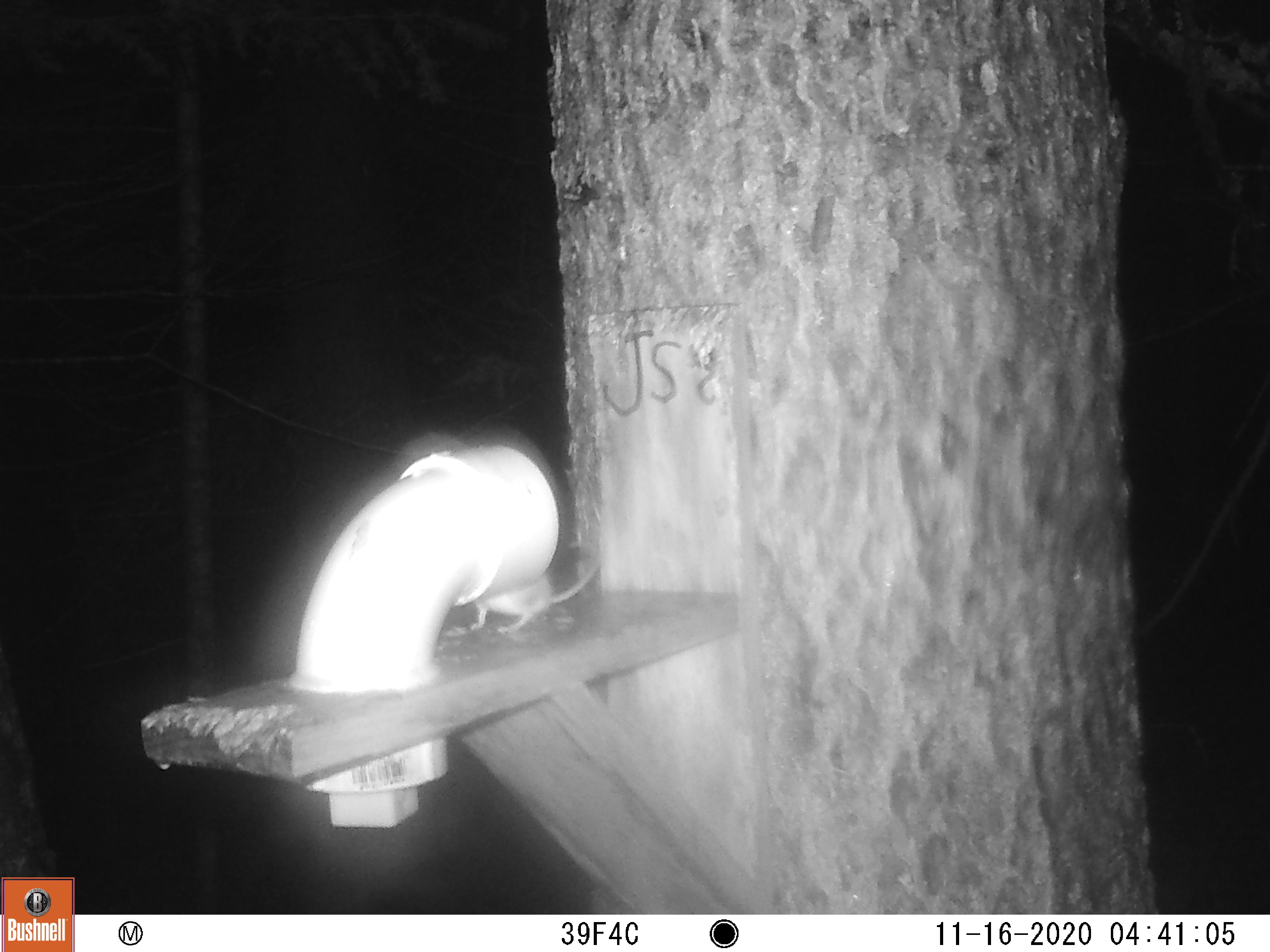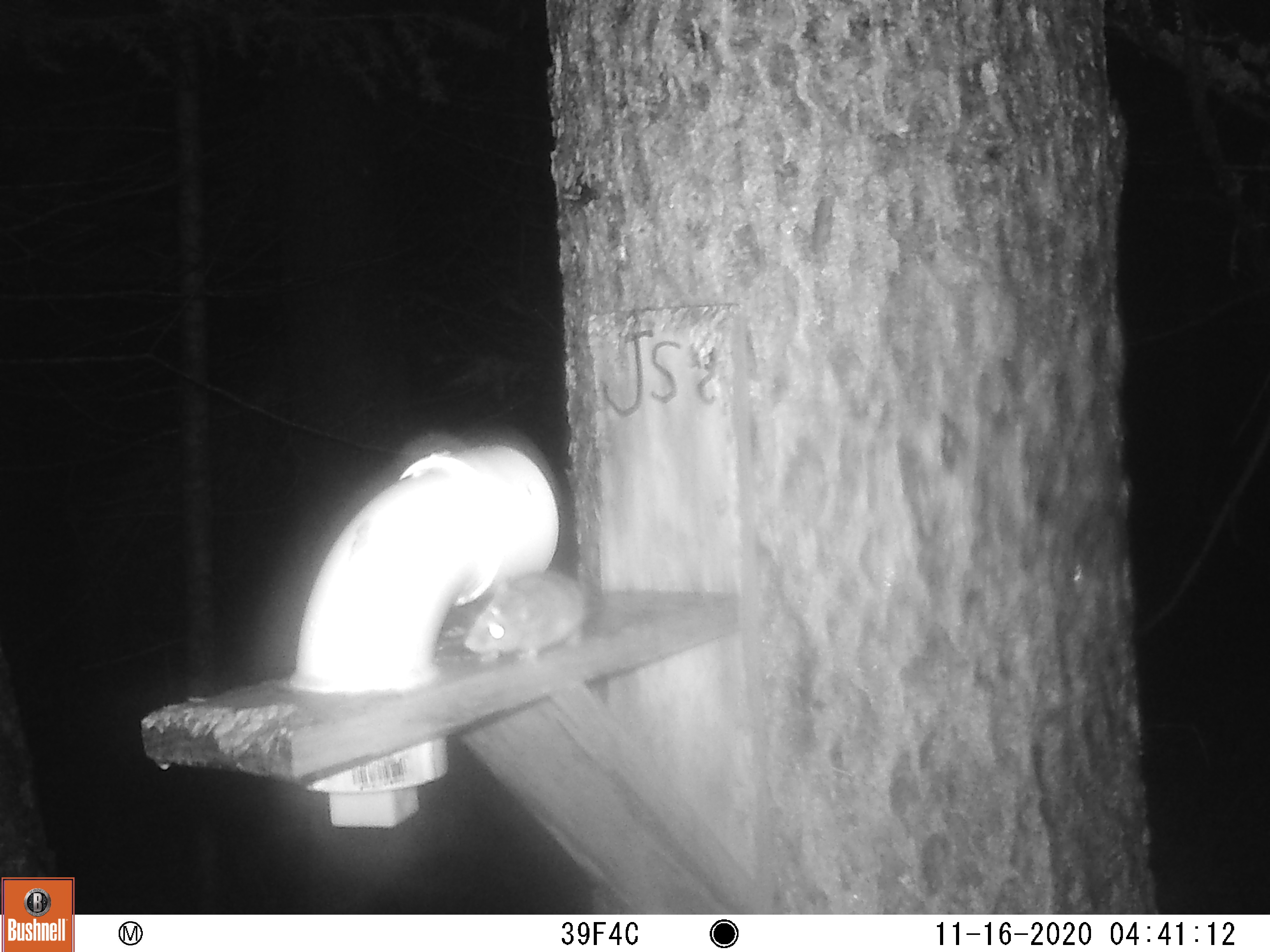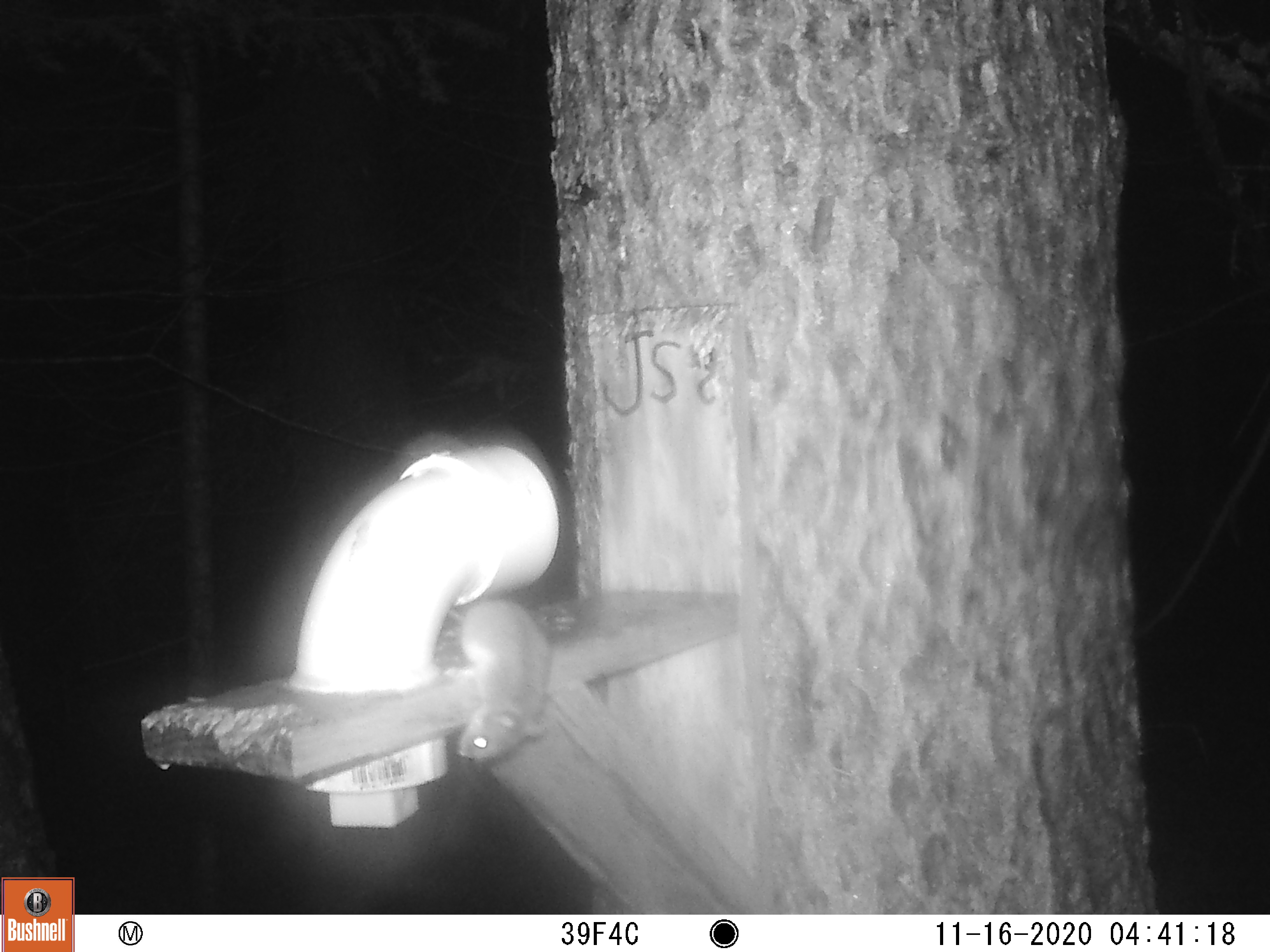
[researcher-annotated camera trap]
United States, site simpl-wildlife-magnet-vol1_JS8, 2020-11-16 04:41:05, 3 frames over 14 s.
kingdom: Animalia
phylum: Chordata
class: Mammalia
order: Rodentia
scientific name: Rodentia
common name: mouse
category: mouse sp.